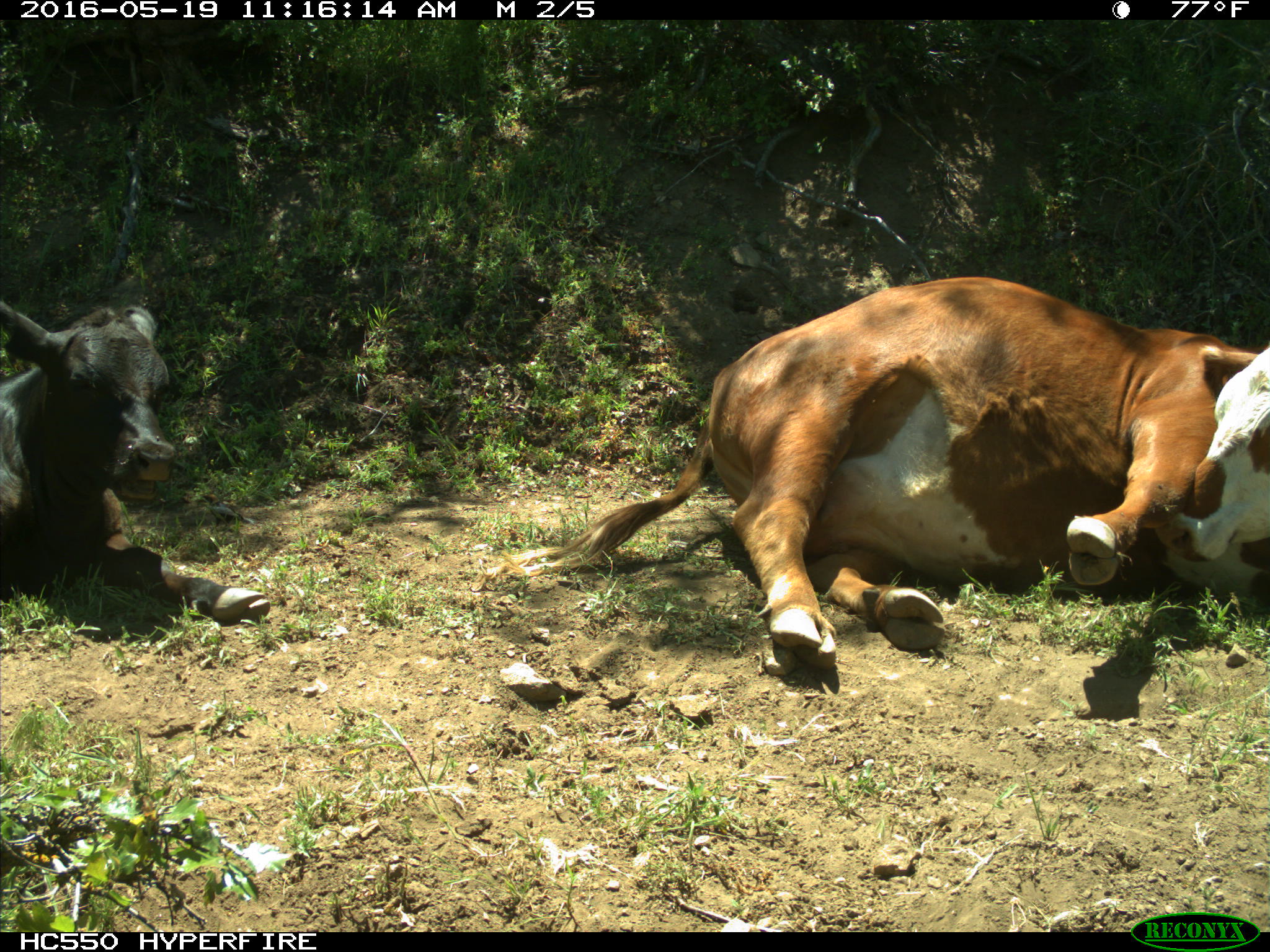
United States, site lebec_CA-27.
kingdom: Animalia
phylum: Chordata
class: Mammalia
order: Artiodactyla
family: Bovidae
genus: Bos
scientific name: Bos taurus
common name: domestic cow